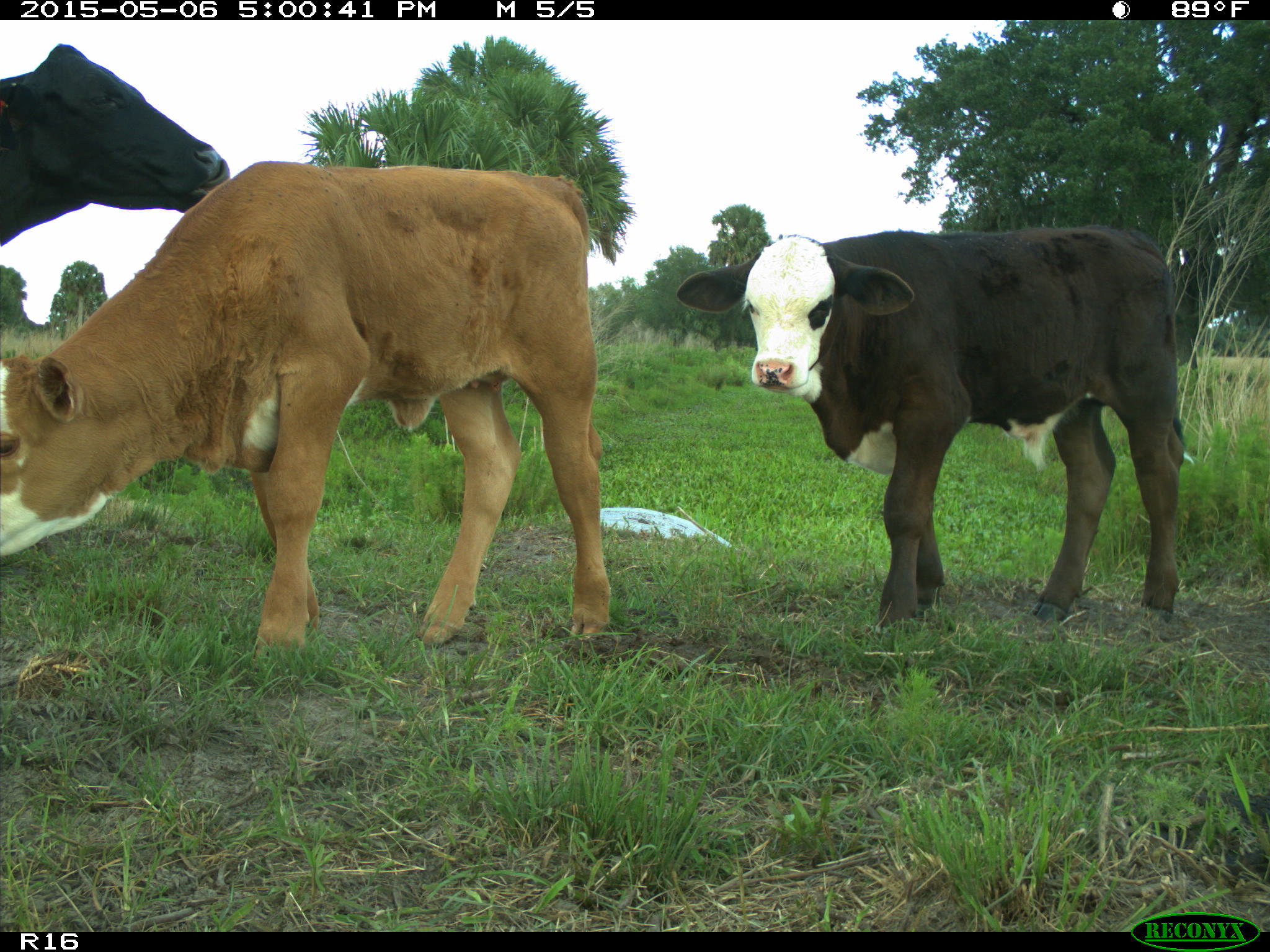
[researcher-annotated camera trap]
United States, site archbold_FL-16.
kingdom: Animalia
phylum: Chordata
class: Mammalia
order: Artiodactyla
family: Bovidae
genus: Bos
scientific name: Bos taurus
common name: domestic cow